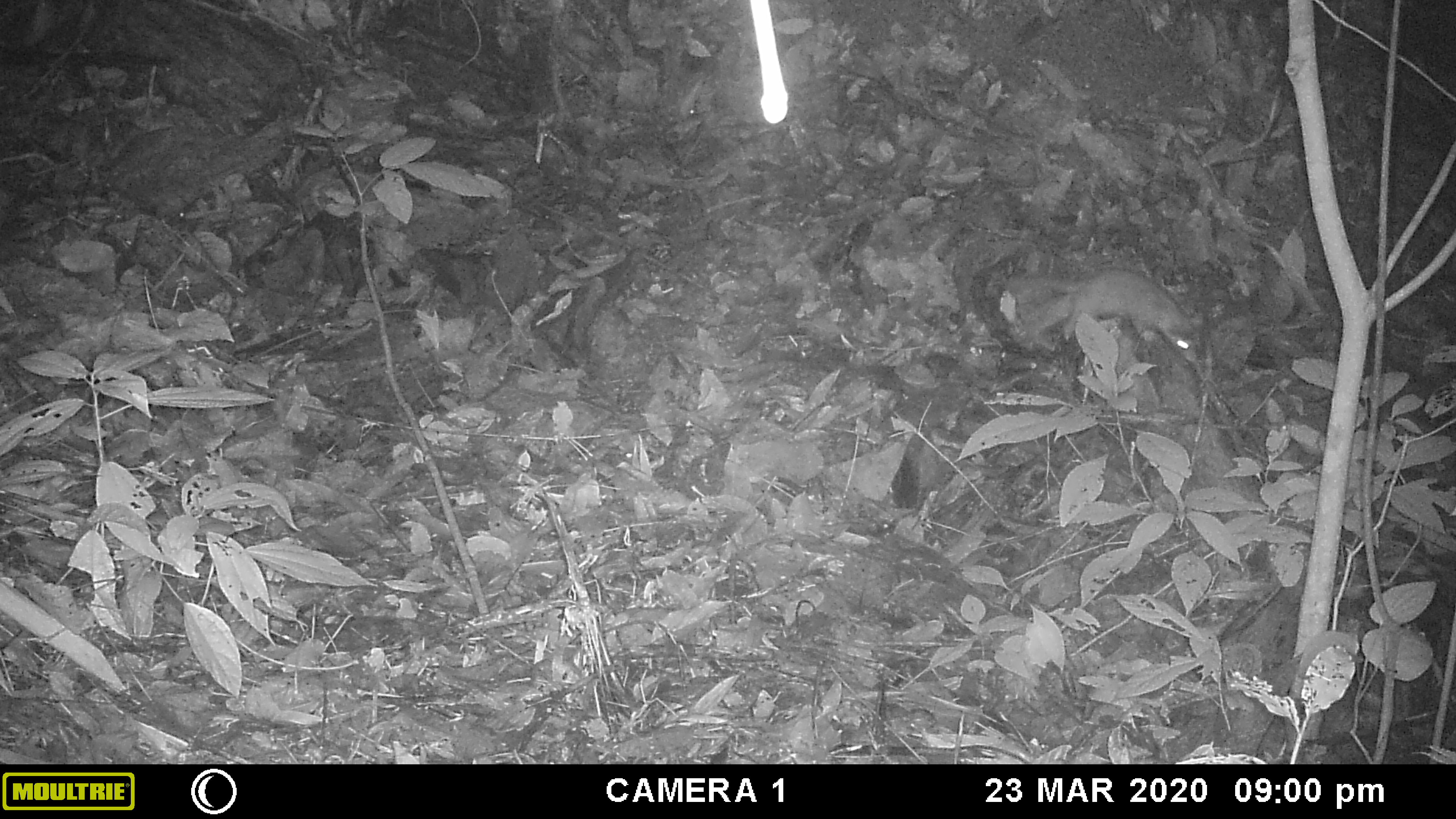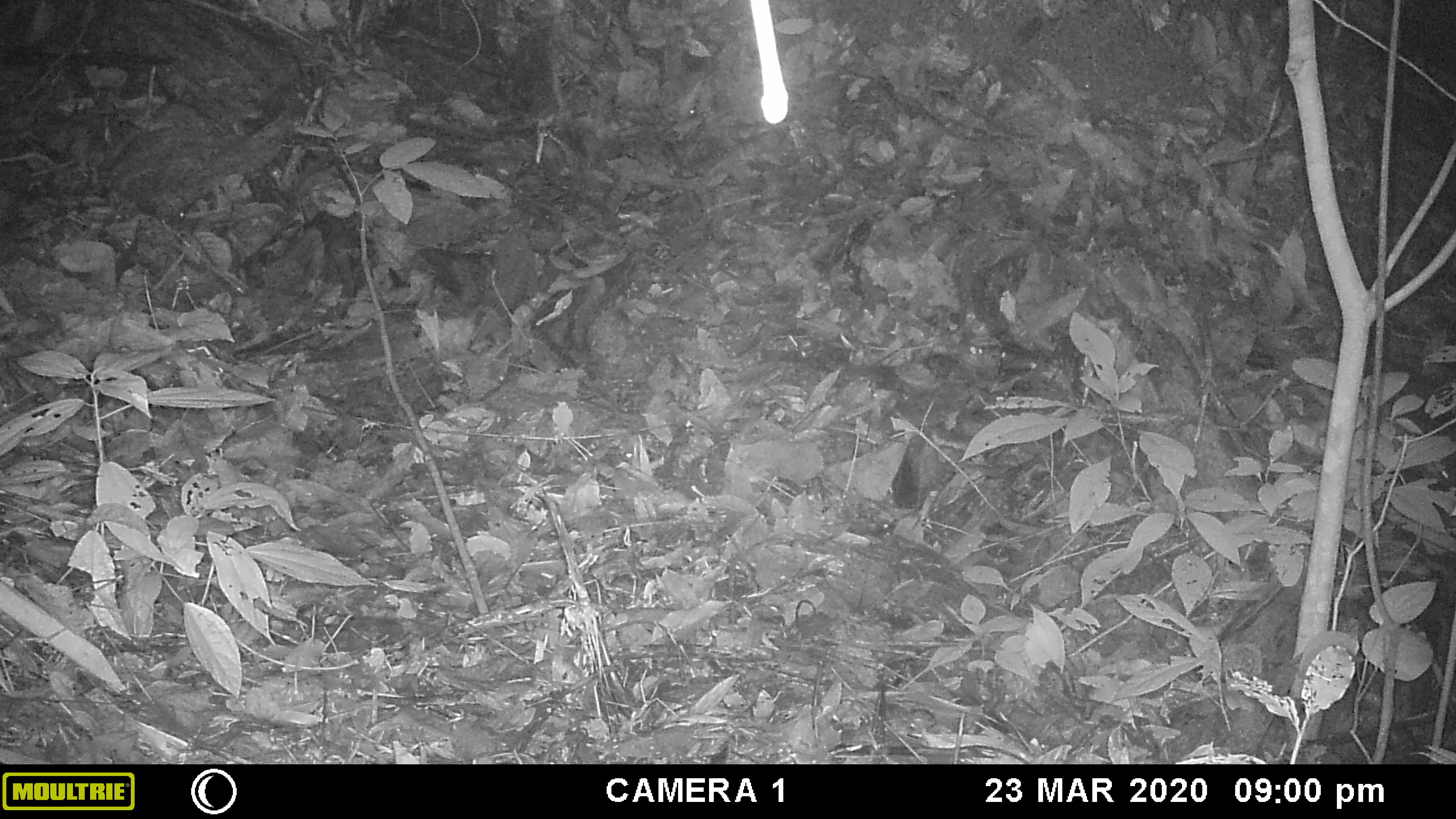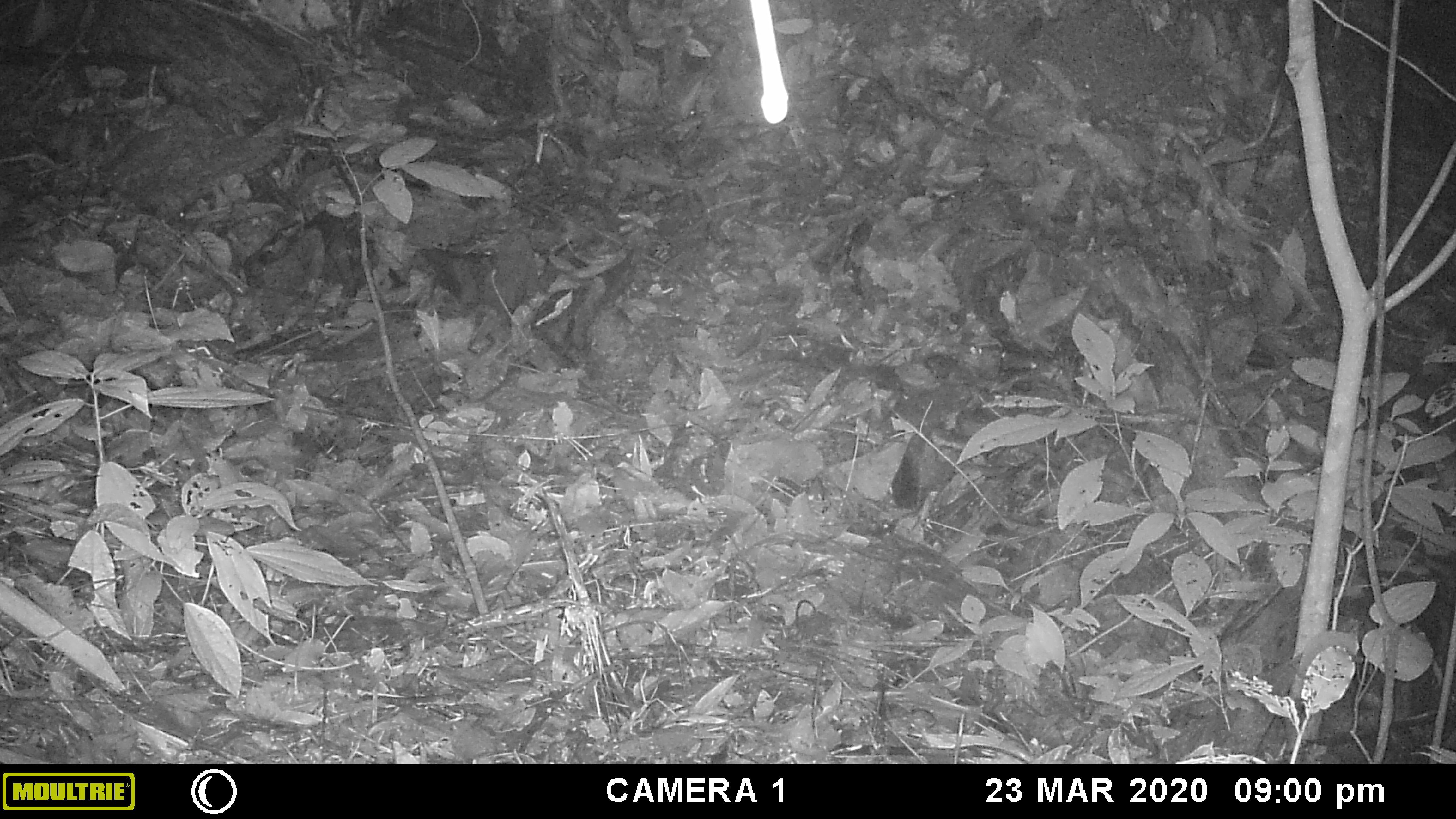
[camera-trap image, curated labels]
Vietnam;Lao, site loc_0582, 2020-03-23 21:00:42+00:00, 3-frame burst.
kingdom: Animalia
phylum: Chordata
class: Mammalia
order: Carnivora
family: Mustelidae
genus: Melogale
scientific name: Melogale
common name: ferret badger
Ferret badger (Melogale). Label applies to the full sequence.